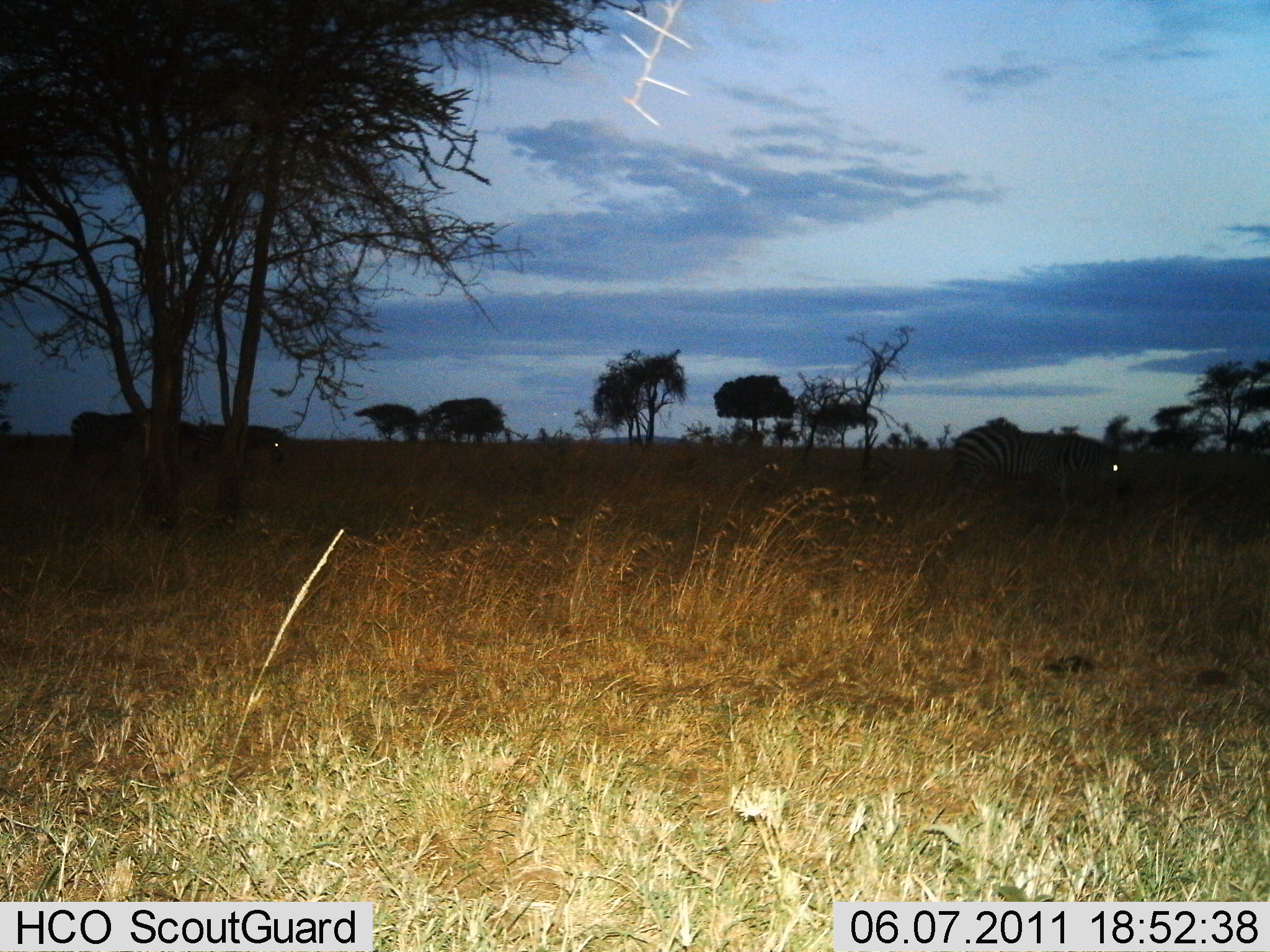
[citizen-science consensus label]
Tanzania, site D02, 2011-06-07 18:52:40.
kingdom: Animalia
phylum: Chordata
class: Mammalia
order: Perissodactyla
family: Equidae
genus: Equus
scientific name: Equus quagga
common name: plains zebra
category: zebra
Zebra (plains zebra) (Equus quagga), count 3. Behavior (volunteer vote fractions): standing 54%, resting 0%, moving 38%, interacting 0%. Young present (vote fraction): 0%. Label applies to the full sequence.